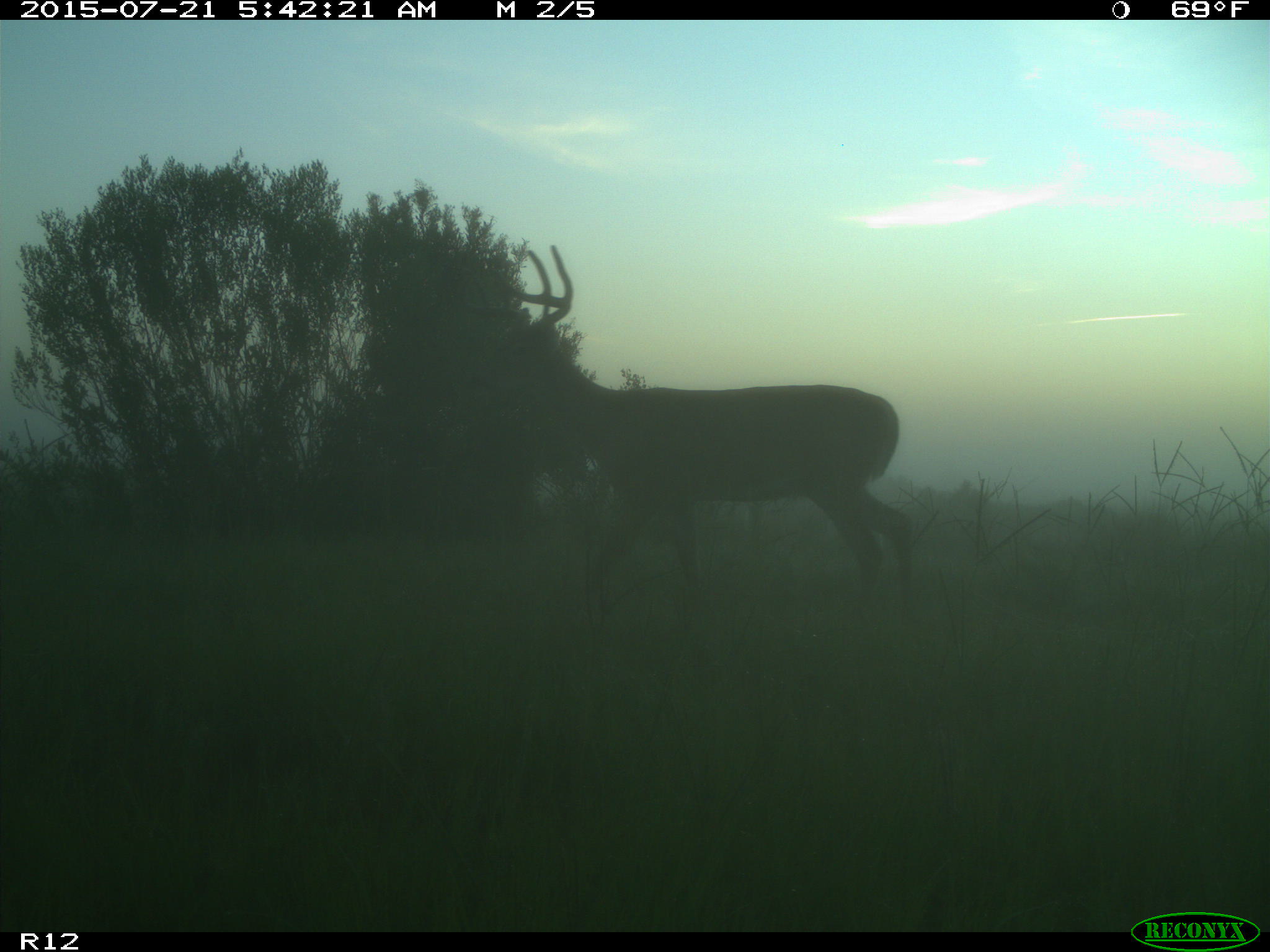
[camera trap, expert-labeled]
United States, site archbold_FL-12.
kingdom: Animalia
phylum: Chordata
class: Mammalia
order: Artiodactyla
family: Cervidae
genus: Odocoileus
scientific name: Odocoileus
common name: deer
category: unidentified deer